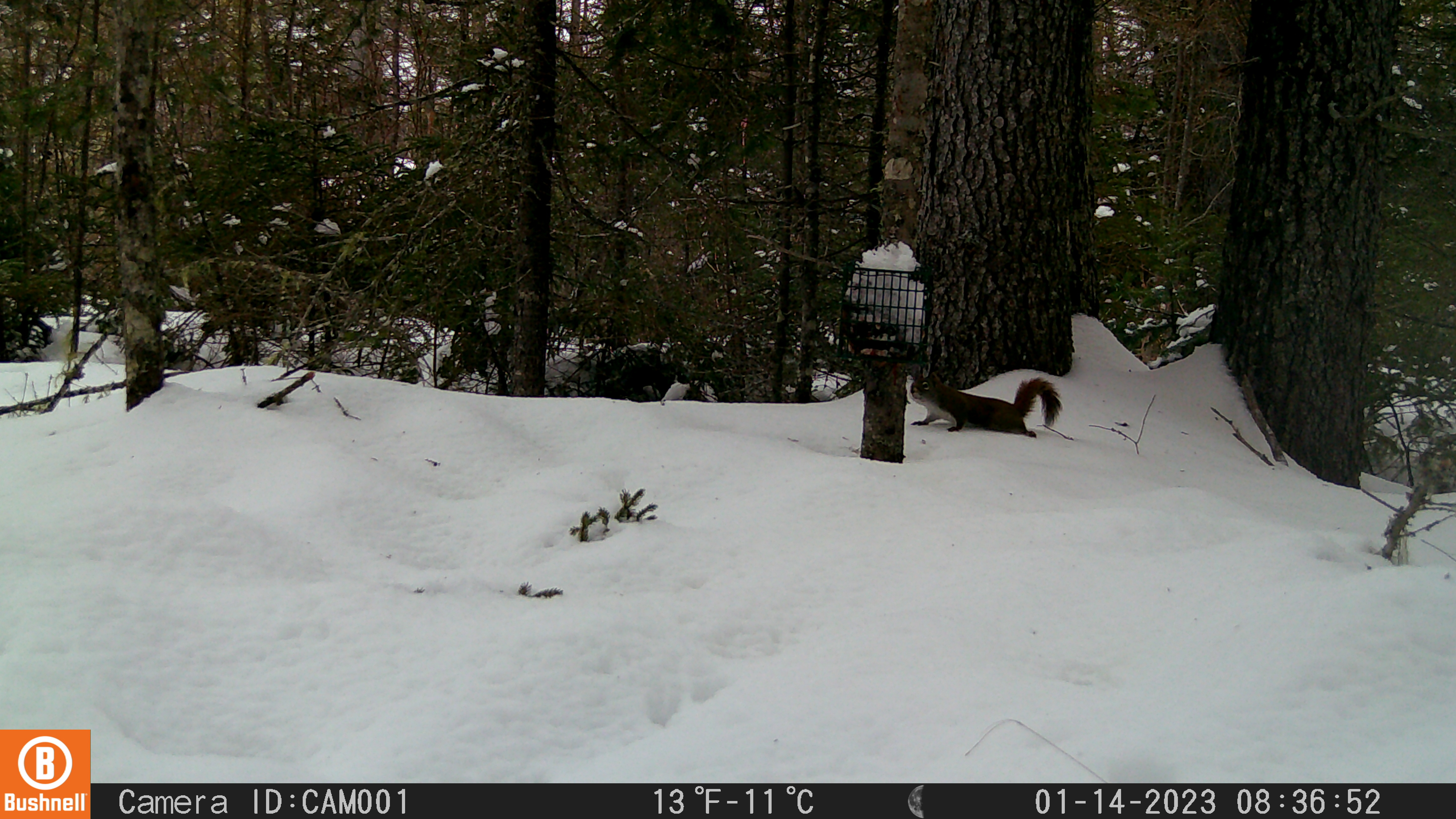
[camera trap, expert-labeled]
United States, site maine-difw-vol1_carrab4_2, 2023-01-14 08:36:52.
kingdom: Animalia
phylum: Chordata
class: Mammalia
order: Rodentia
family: Sciuridae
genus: Tamiasciurus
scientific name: Tamiasciurus hudsonicus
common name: red squirrel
Red squirrel (Tamiasciurus hudsonicus).